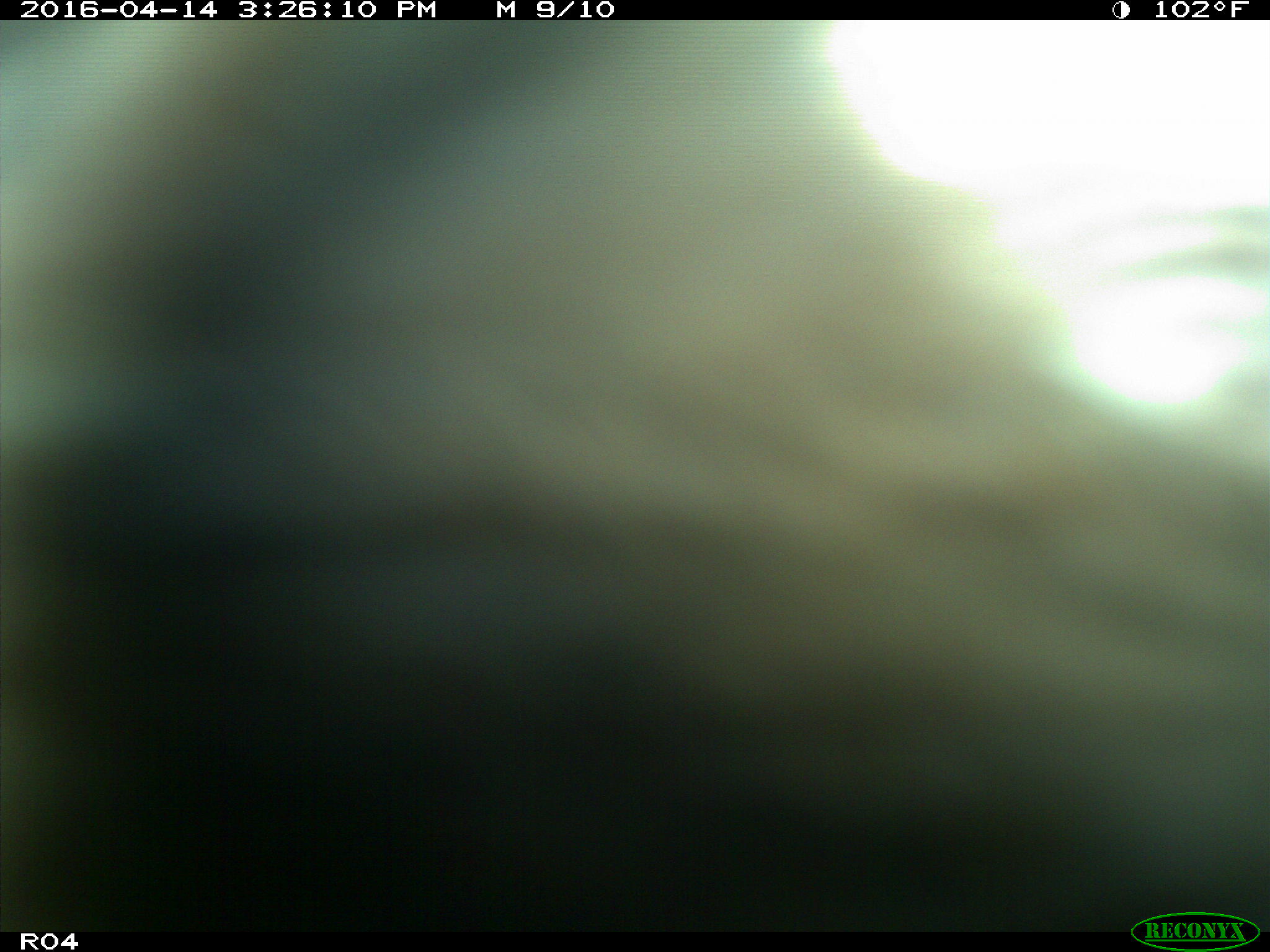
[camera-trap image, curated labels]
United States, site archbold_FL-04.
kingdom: Animalia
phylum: Chordata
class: Mammalia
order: Artiodactyla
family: Bovidae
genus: Bos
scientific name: Bos taurus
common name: domestic cow